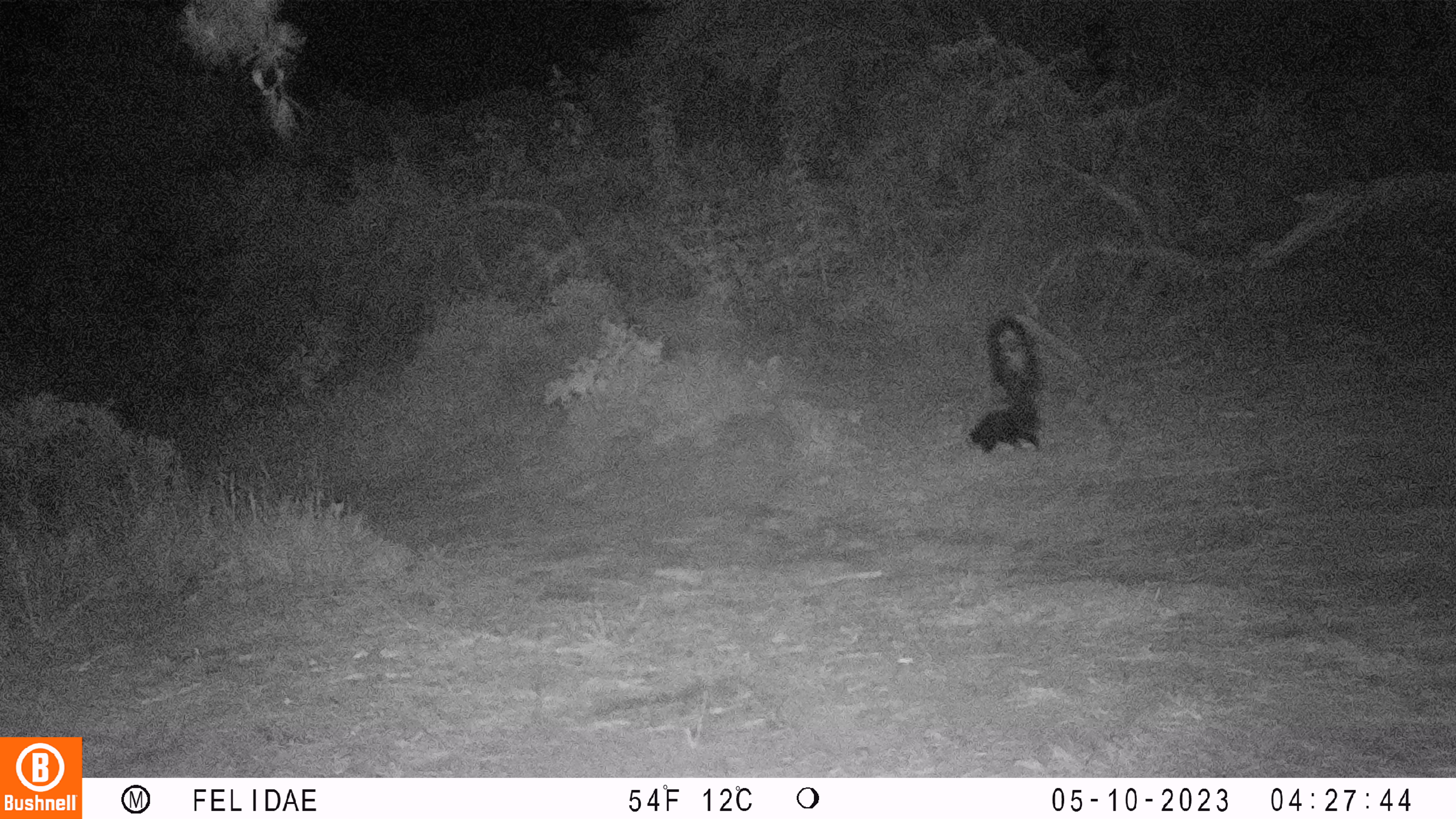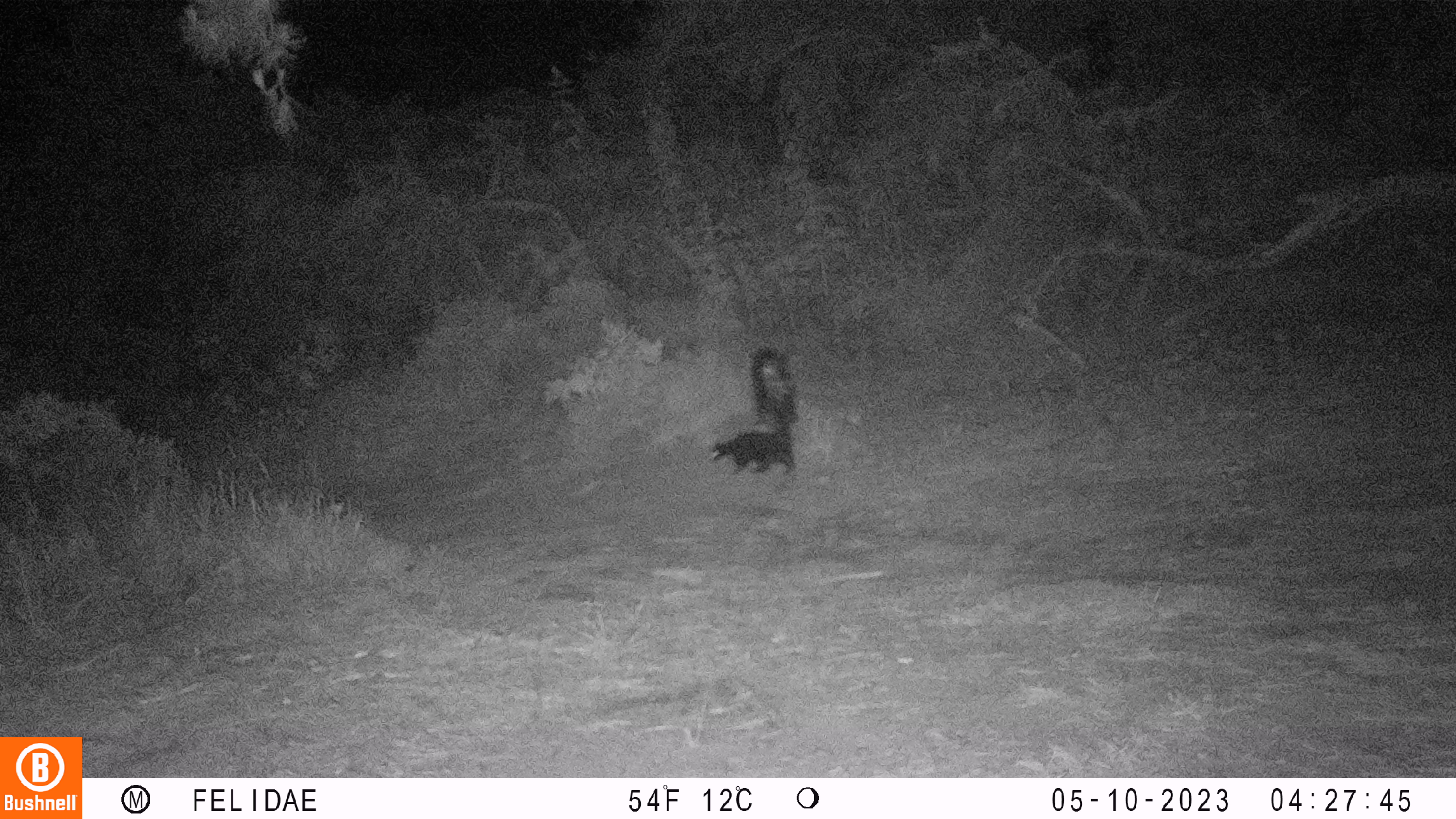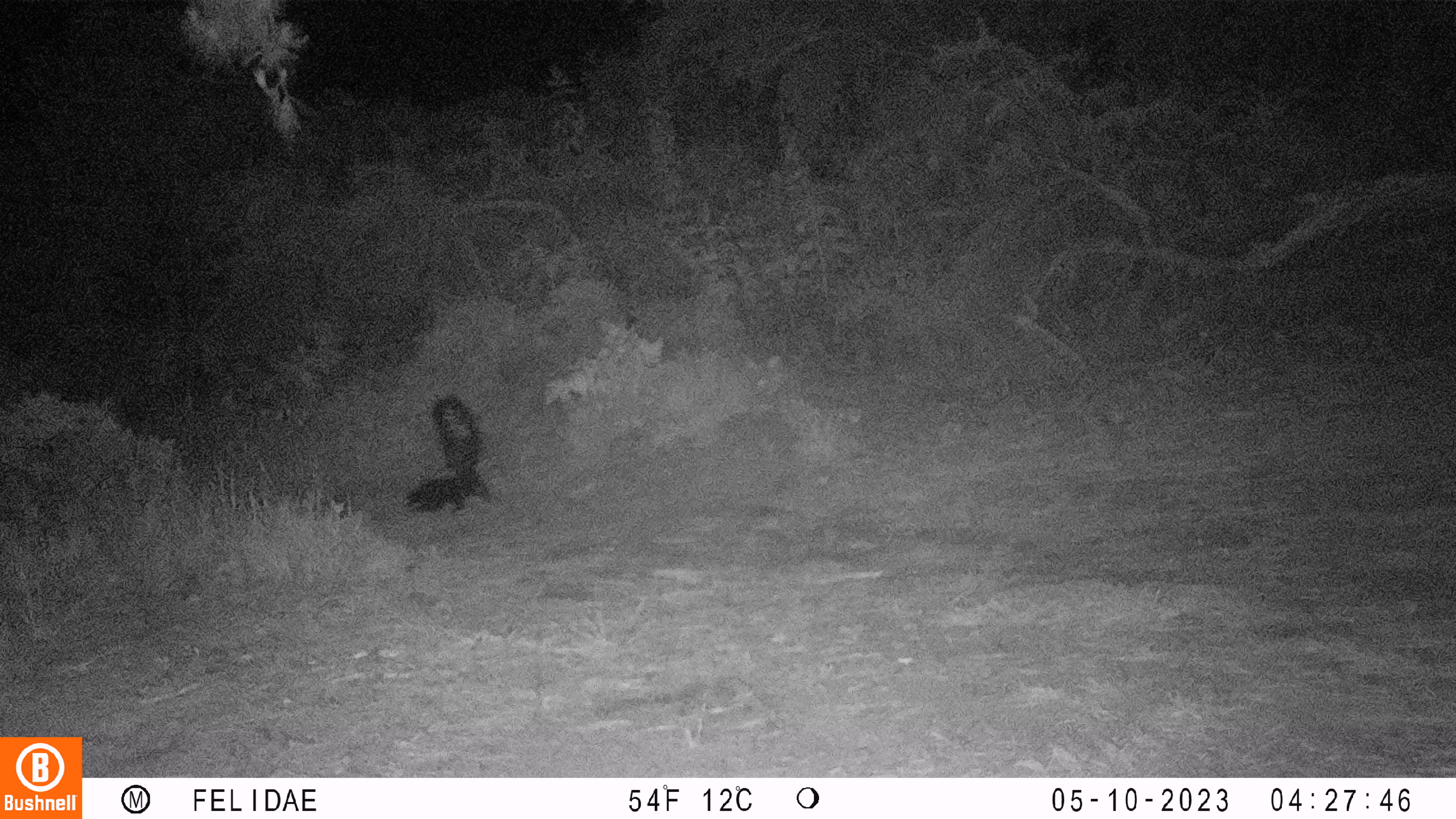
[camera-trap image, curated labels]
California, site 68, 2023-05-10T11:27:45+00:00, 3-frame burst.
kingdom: Animalia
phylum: Chordata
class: Mammalia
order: Carnivora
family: Mephitidae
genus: Mephitis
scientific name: Mephitis mephitis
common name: striped skunk